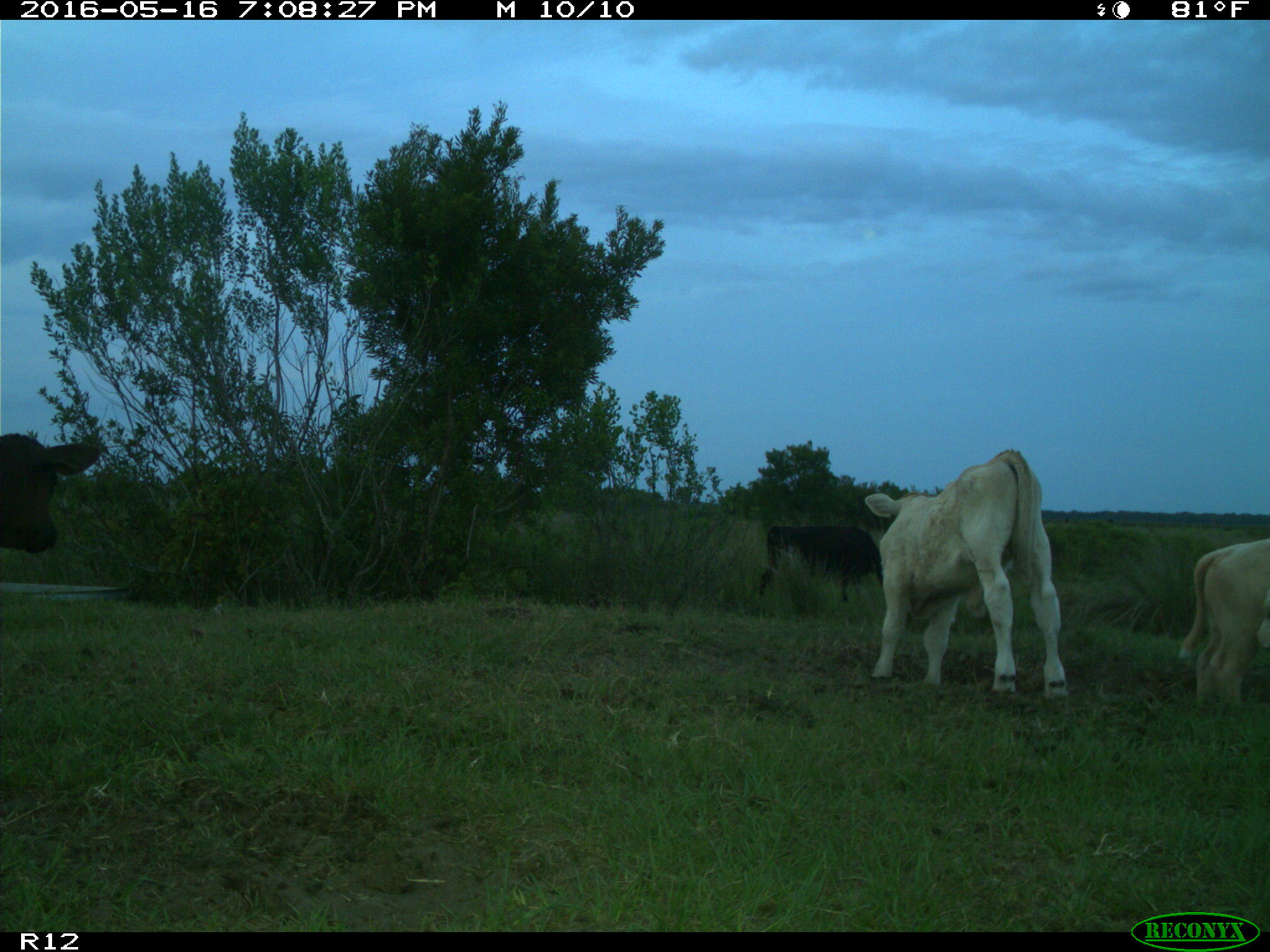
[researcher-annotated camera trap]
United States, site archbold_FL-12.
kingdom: Animalia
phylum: Chordata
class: Mammalia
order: Artiodactyla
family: Bovidae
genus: Bos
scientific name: Bos taurus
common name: domestic cow